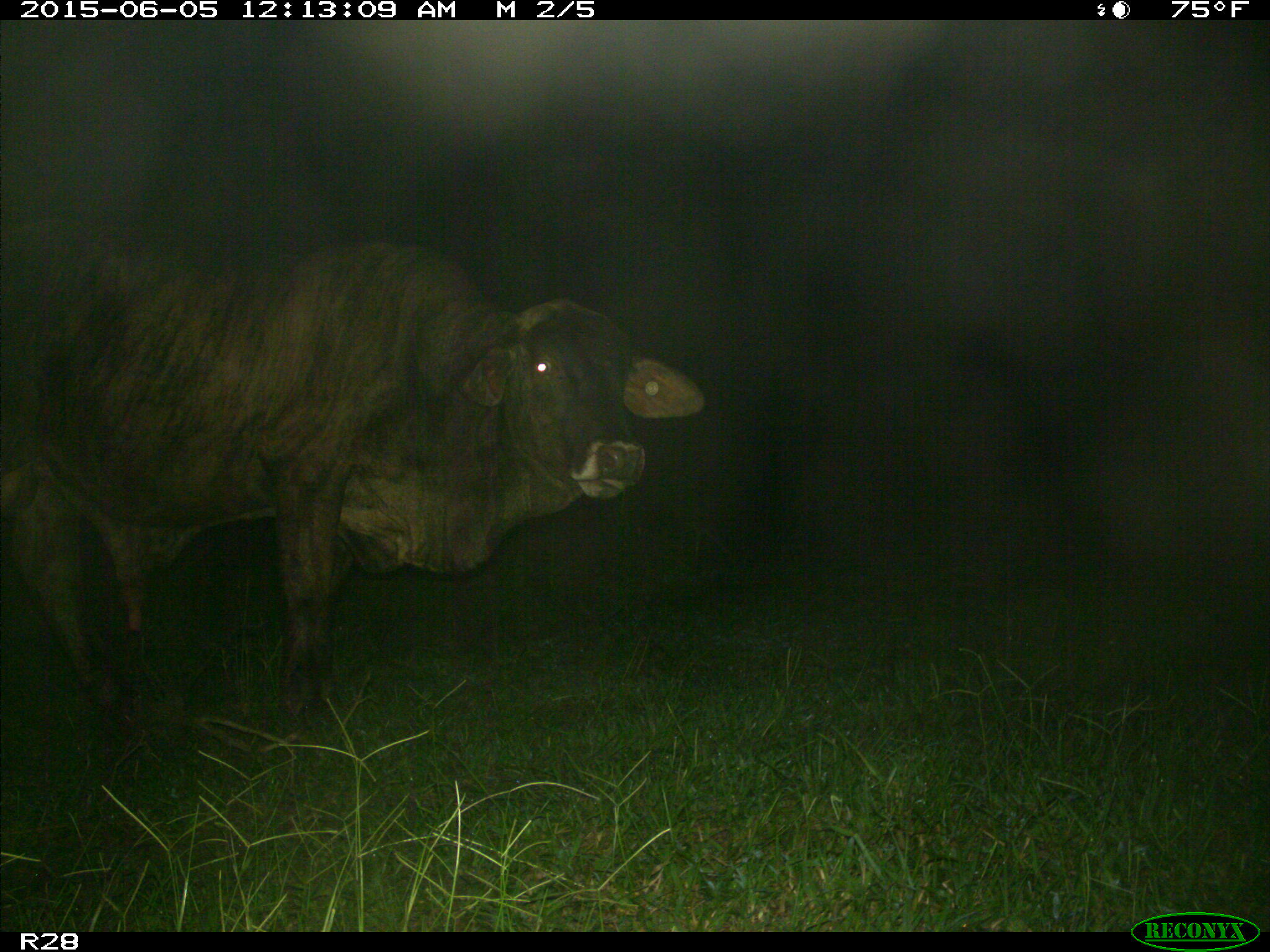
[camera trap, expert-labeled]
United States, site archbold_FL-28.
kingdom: Animalia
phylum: Chordata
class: Mammalia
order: Artiodactyla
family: Bovidae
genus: Bos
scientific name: Bos taurus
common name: domestic cow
Bos taurus (domestic cow).